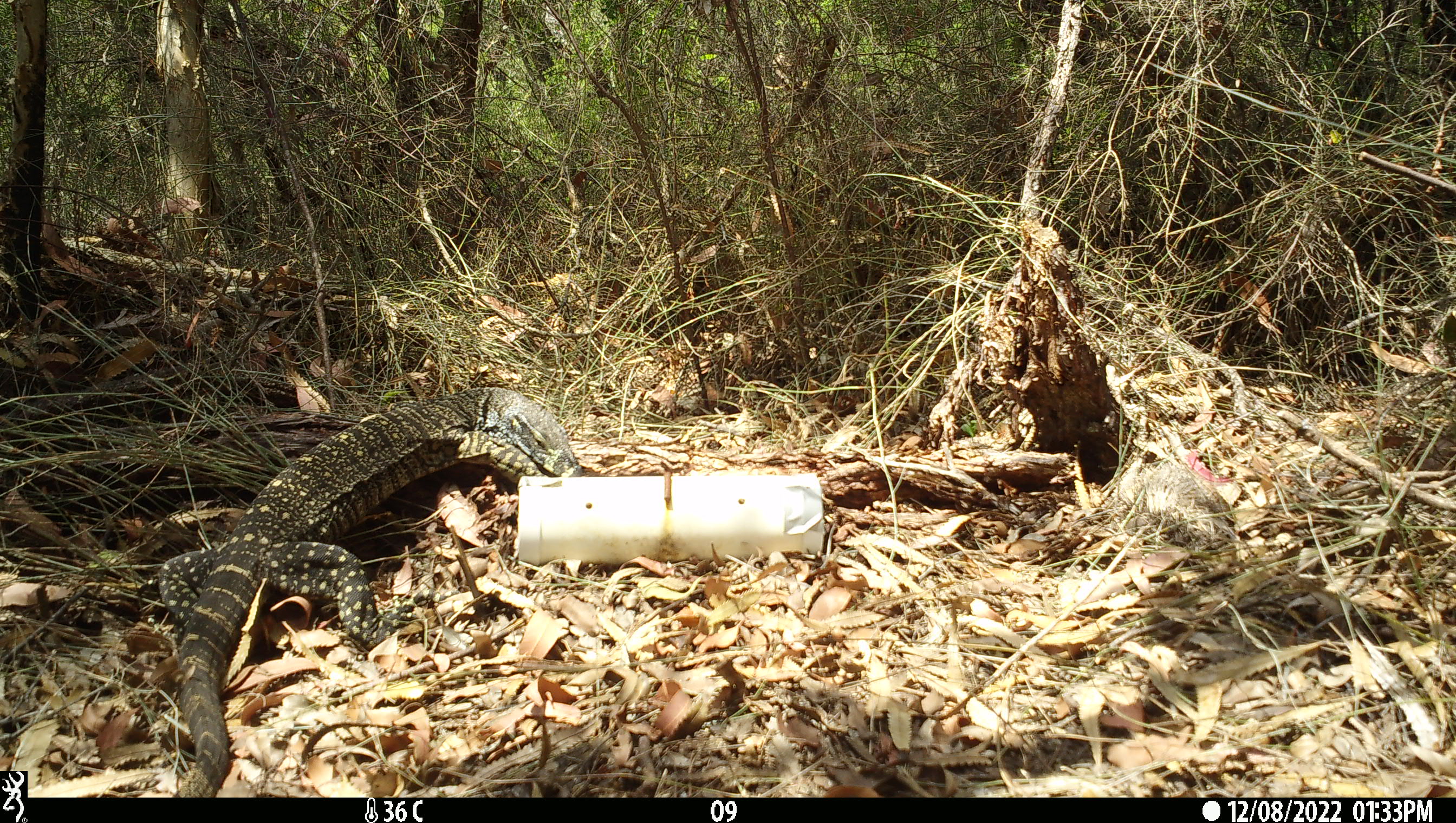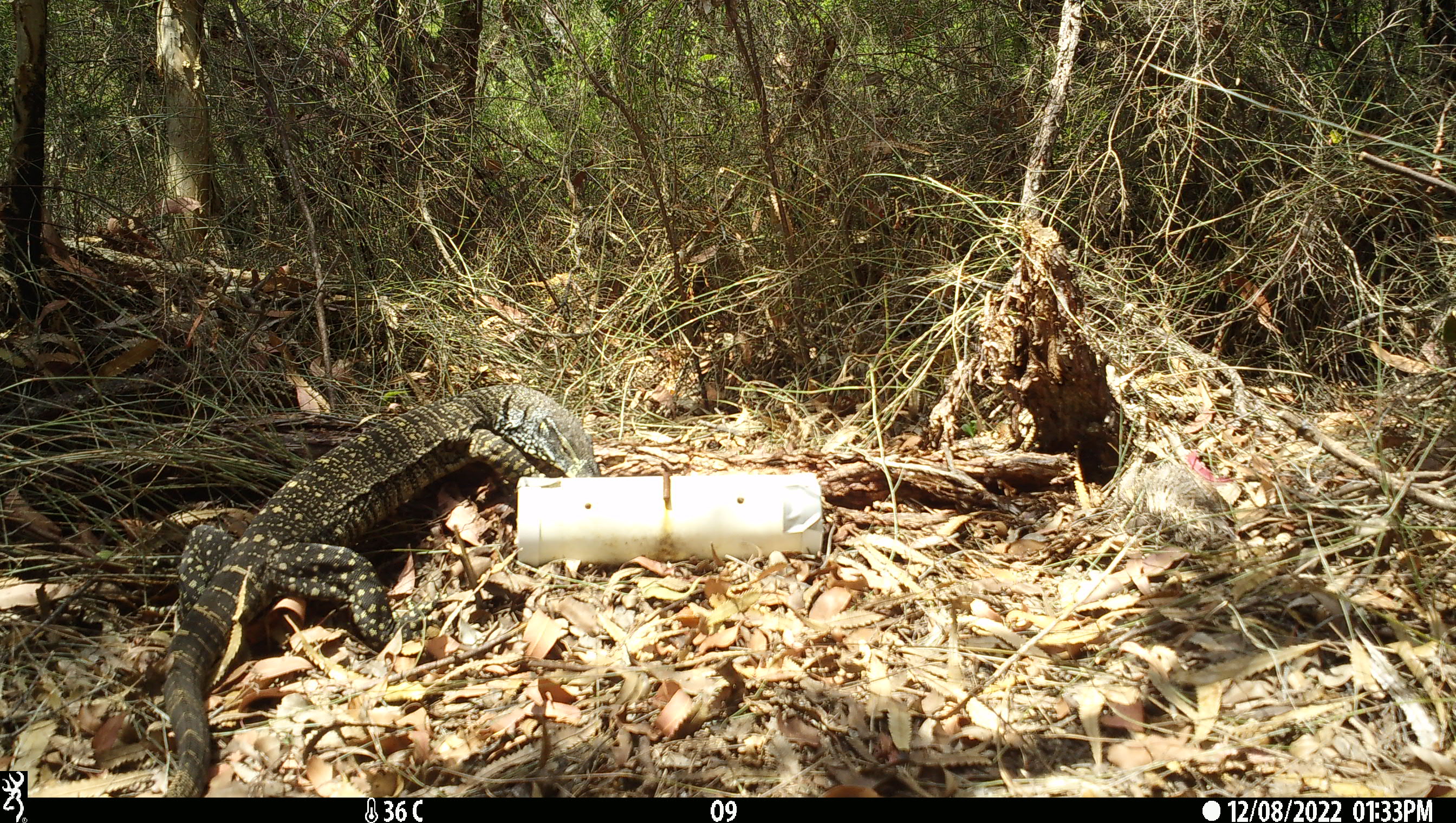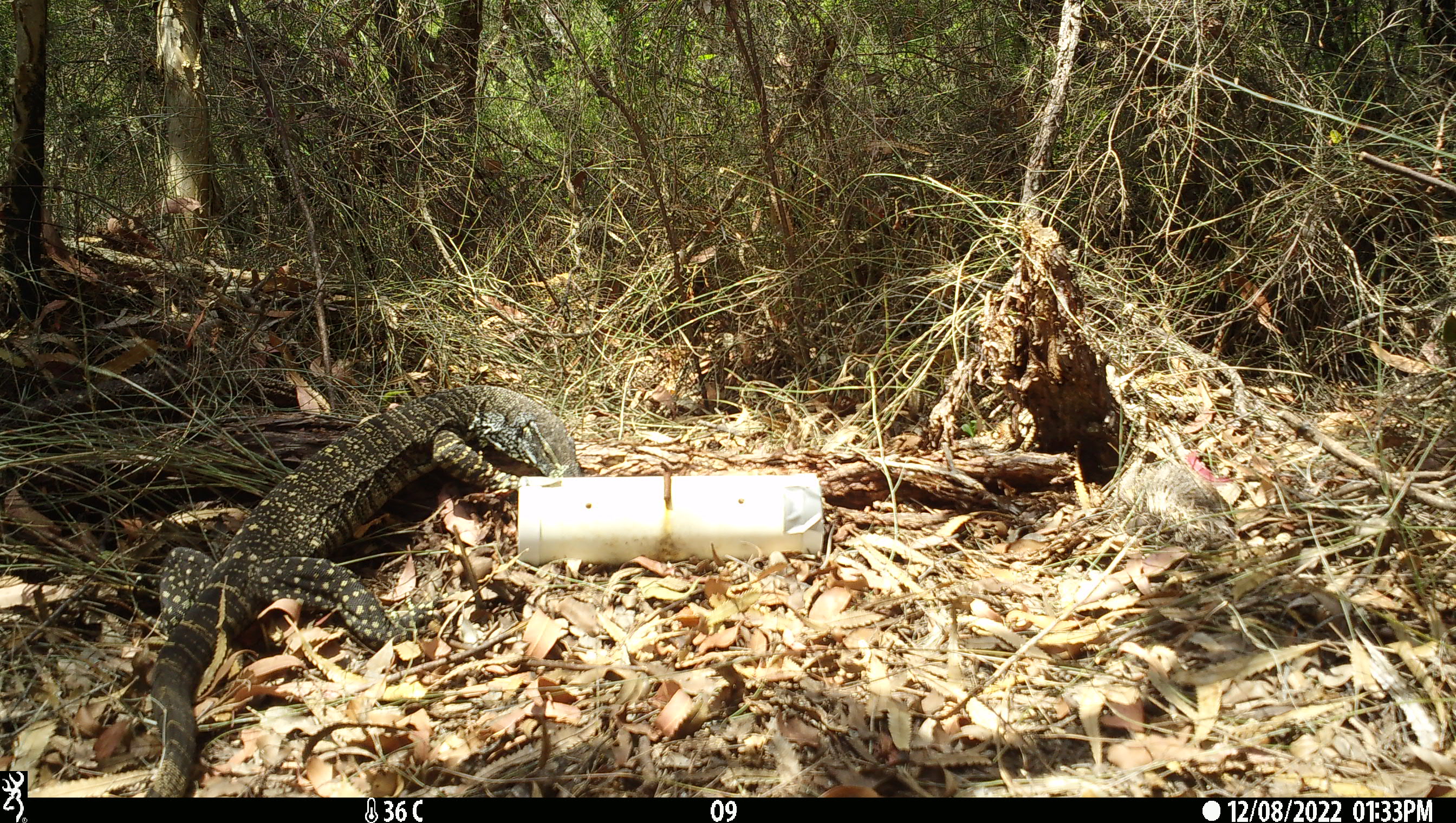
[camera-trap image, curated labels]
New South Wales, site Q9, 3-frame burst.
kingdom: Animalia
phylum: Chordata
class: Reptilia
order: Squamata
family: Varanidae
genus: Varanus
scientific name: Varanus varius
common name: lace monitor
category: goanna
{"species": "goanna (lace monitor) (Varanus varius)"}